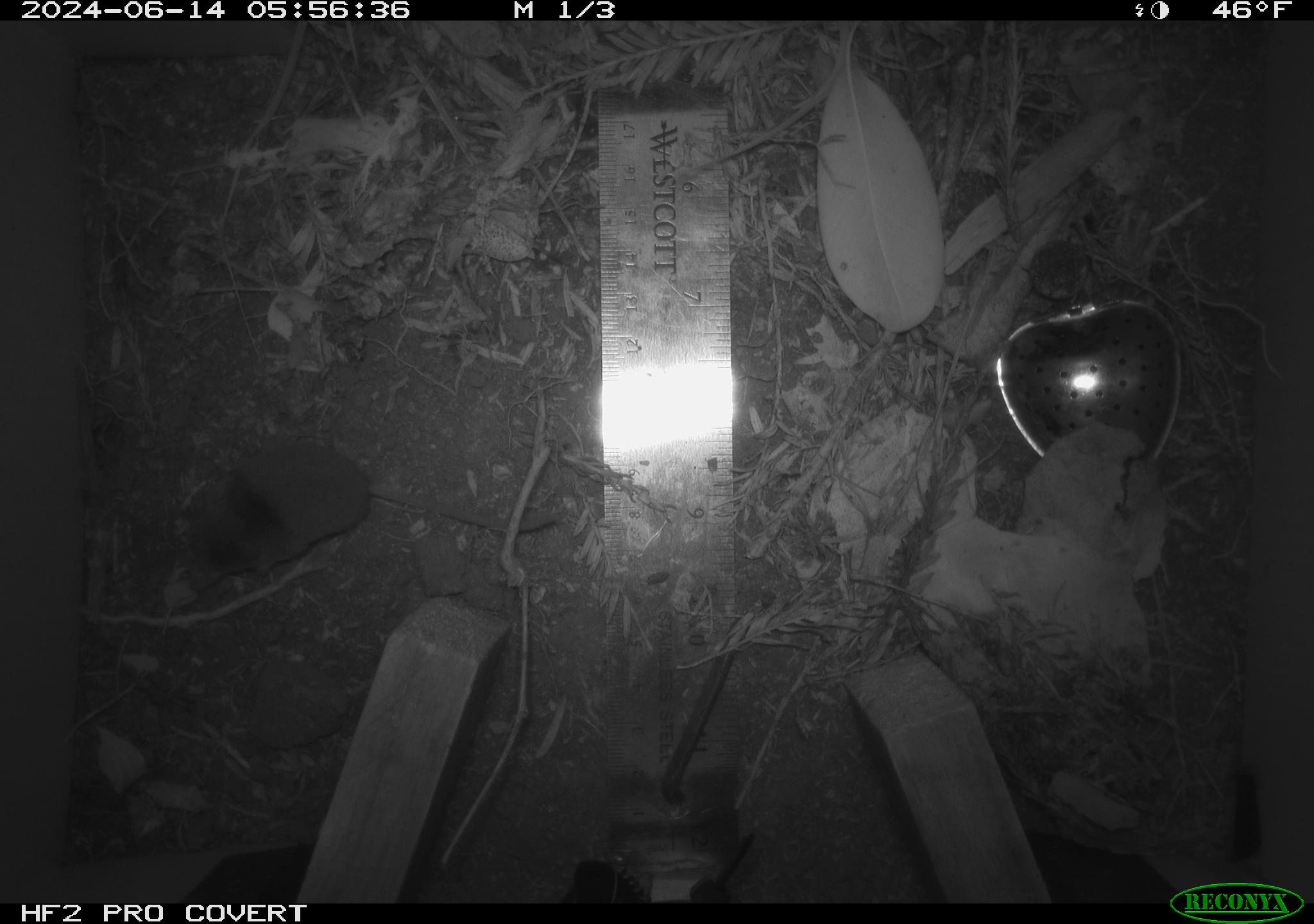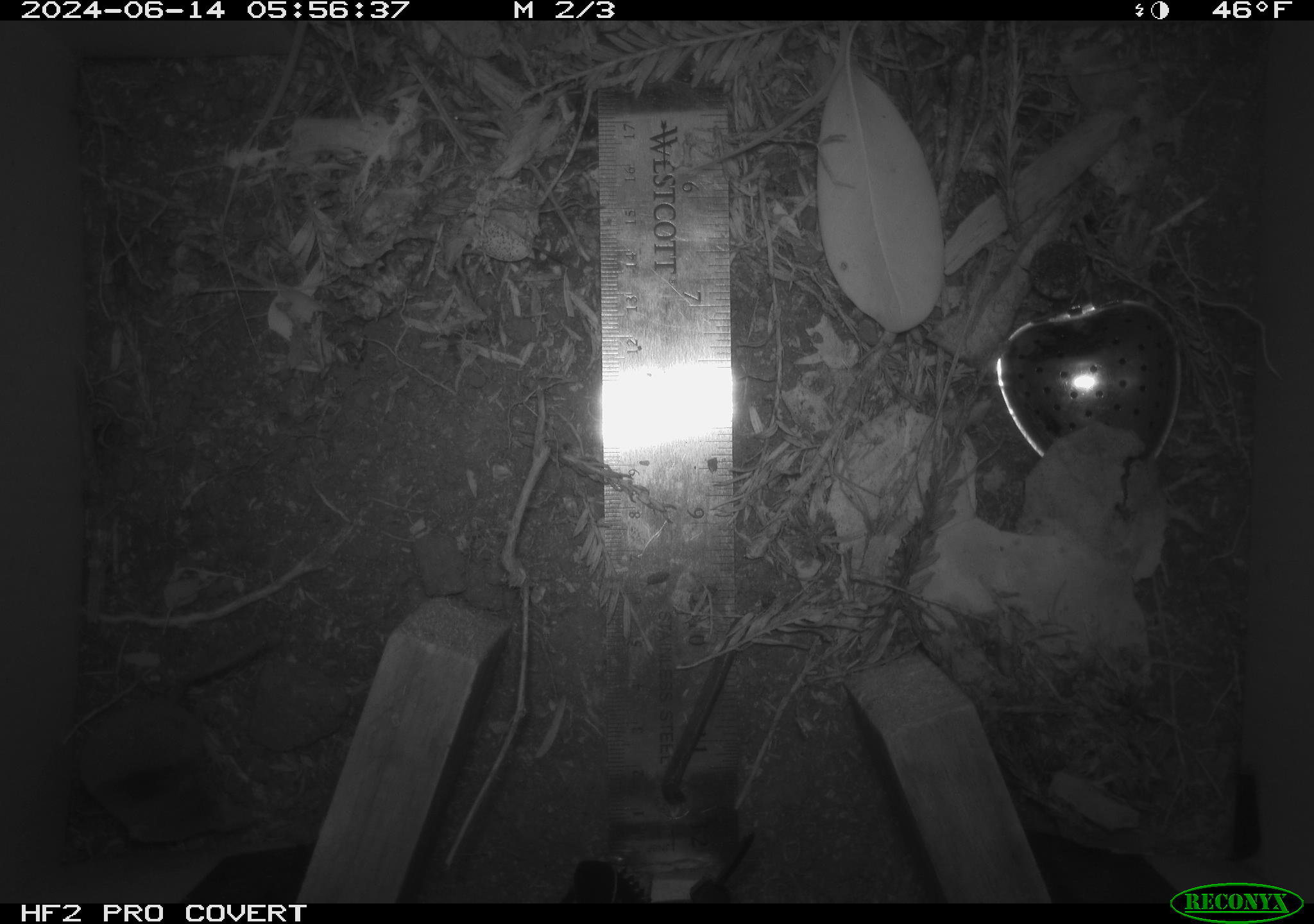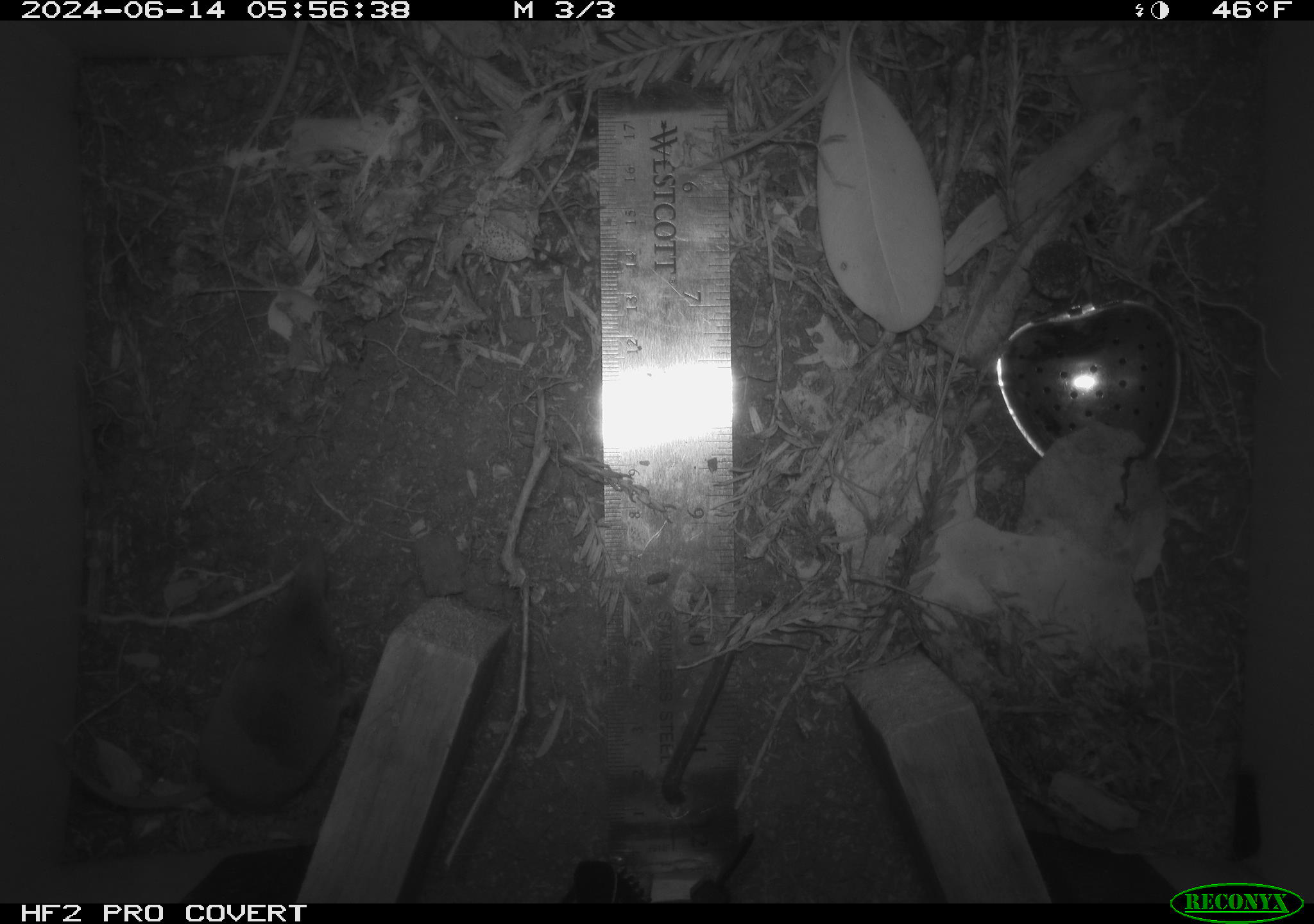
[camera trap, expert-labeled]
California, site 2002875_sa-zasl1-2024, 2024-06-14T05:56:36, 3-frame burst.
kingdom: Animalia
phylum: Chordata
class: Mammalia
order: Eulipotyphla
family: Soricidae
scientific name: Soricidae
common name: shrews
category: soricidae family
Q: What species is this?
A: Soricidae family (shrews) (Soricidae).